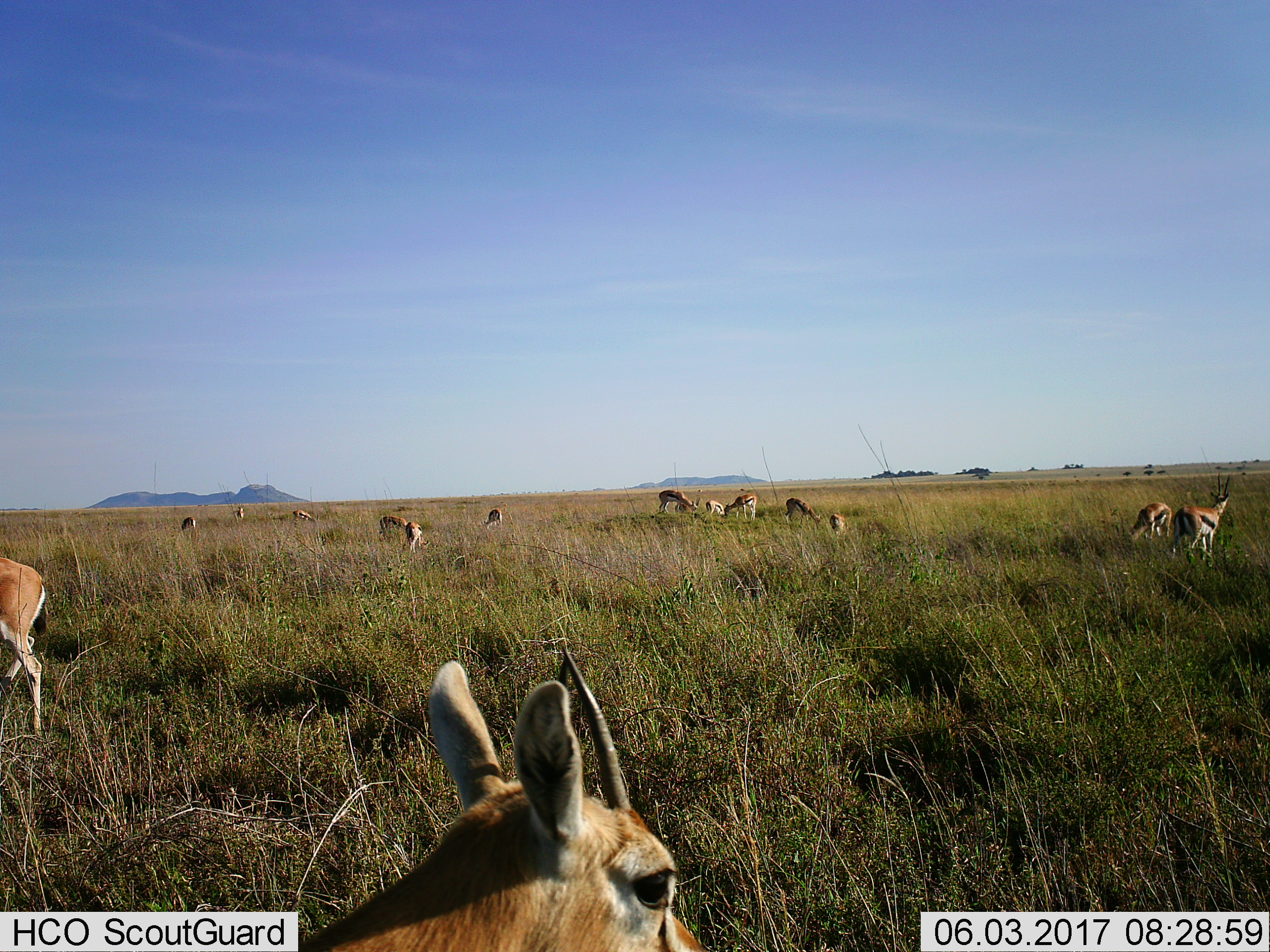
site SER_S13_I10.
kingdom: Animalia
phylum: Chordata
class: Mammalia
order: Artiodactyla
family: Bovidae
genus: Eudorcas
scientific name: Eudorcas thomsonii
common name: thomson's gazelle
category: gazellethomsons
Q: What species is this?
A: Gazellethomsons (thomson's gazelle) (Eudorcas thomsonii).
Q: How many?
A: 11-50.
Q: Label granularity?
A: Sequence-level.